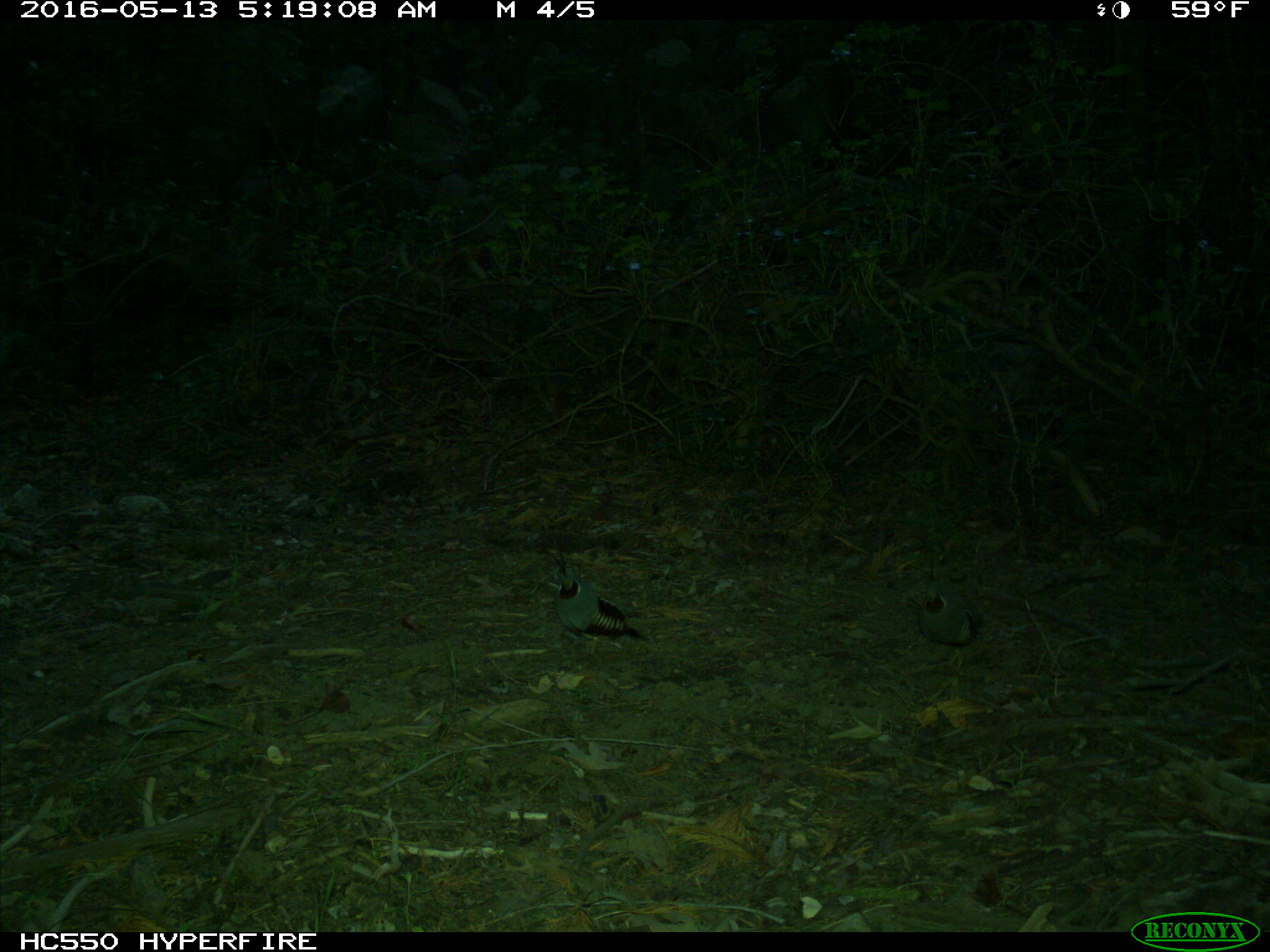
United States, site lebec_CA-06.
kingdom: Animalia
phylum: Chordata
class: Aves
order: Galliformes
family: Odontophoridae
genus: Callipepla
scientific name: Callipepla californica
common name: california quail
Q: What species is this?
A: Callipepla californica (california quail).